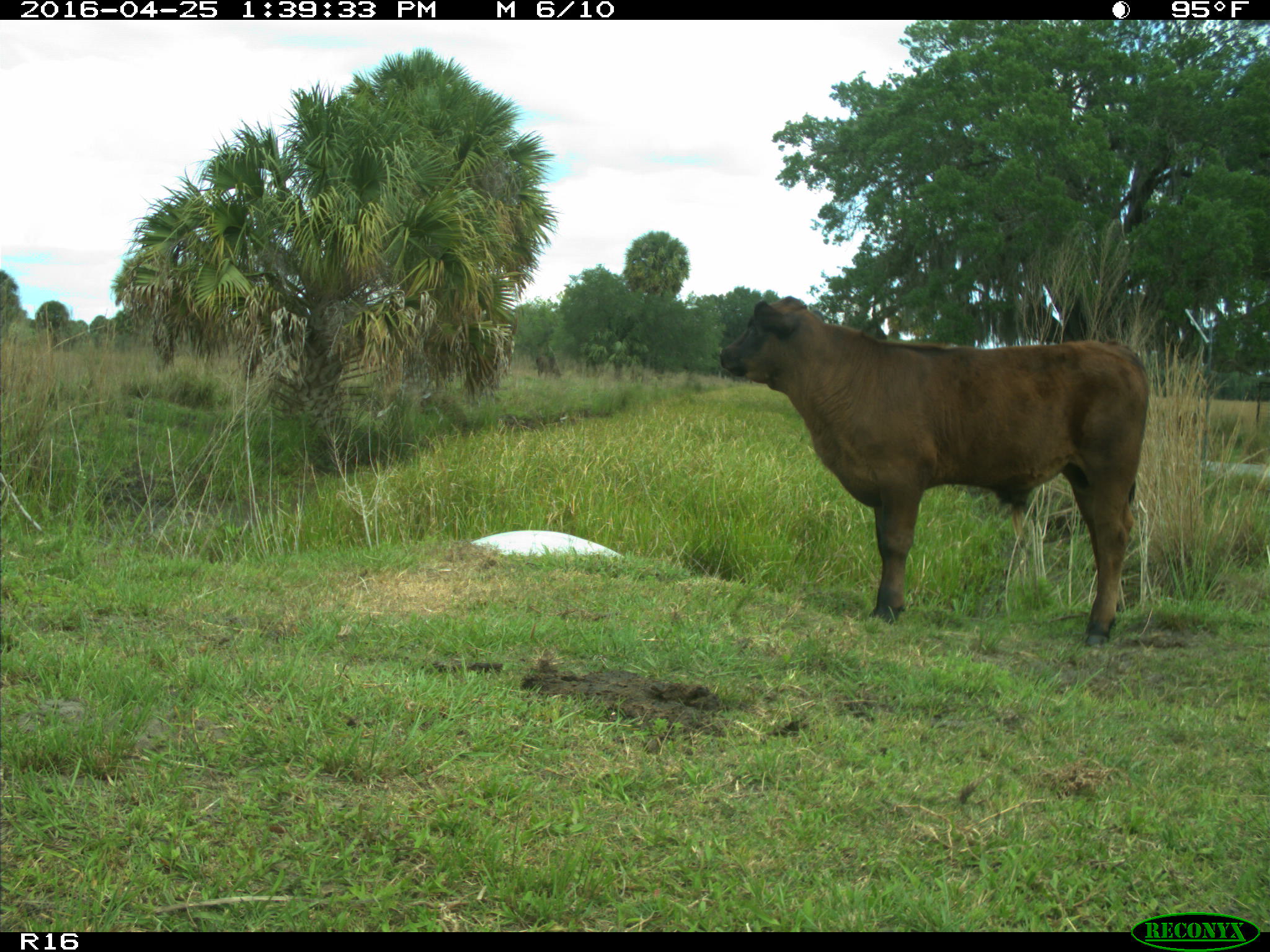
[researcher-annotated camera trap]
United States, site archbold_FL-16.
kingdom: Animalia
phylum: Chordata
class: Mammalia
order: Artiodactyla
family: Bovidae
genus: Bos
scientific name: Bos taurus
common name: domestic cow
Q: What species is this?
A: Bos taurus (domestic cow).